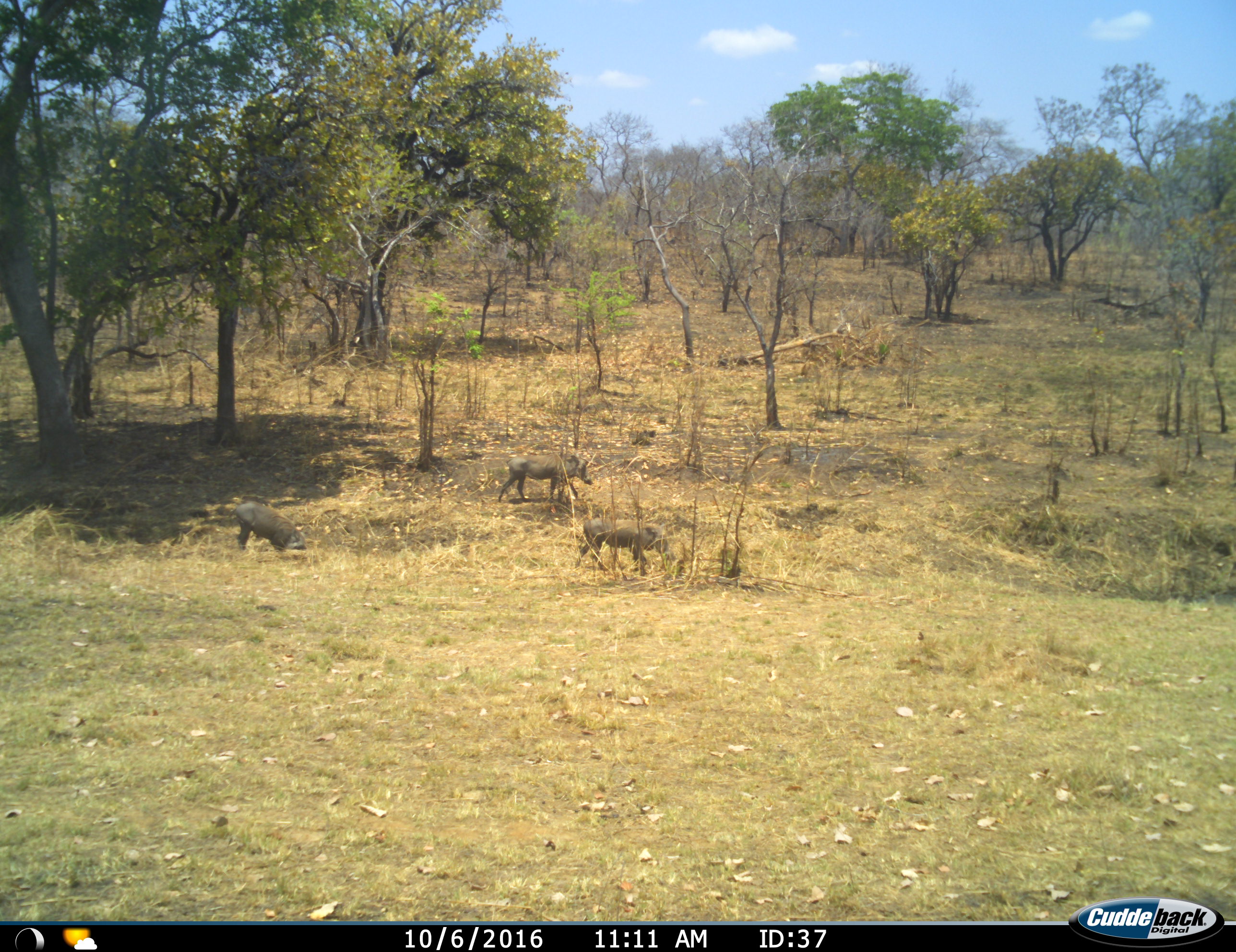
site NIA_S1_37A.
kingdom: Animalia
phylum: Chordata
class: Mammalia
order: Artiodactyla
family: Suidae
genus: Phacochoerus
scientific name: Phacochoerus africanus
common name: warthog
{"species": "warthog (Phacochoerus africanus)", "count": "3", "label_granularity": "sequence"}